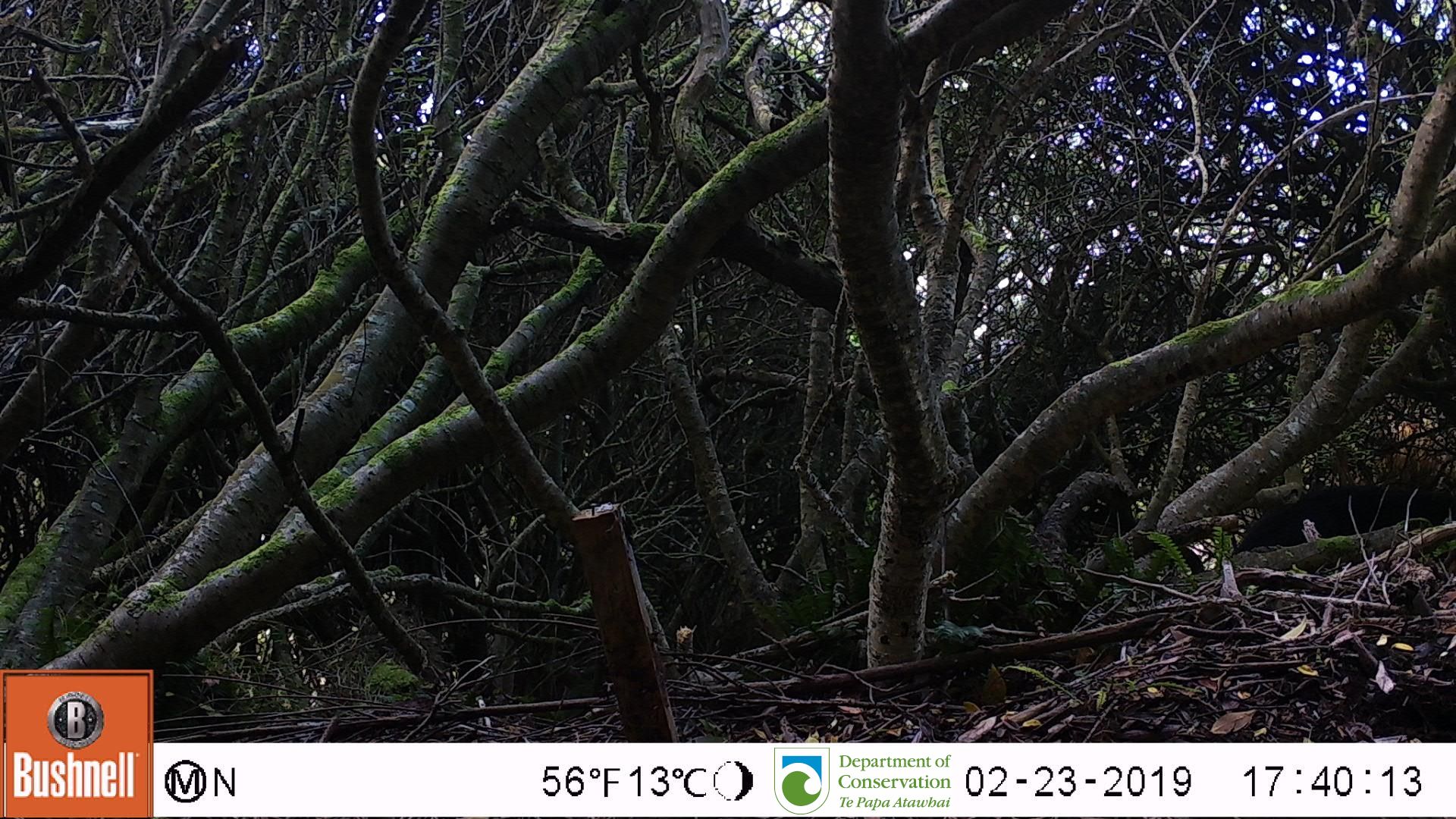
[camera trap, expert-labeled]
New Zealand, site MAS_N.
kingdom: Animalia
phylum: Chordata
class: Mammalia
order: Artiodactyla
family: Suidae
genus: Sus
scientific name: Sus scrofa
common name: pig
Pig (Sus scrofa).